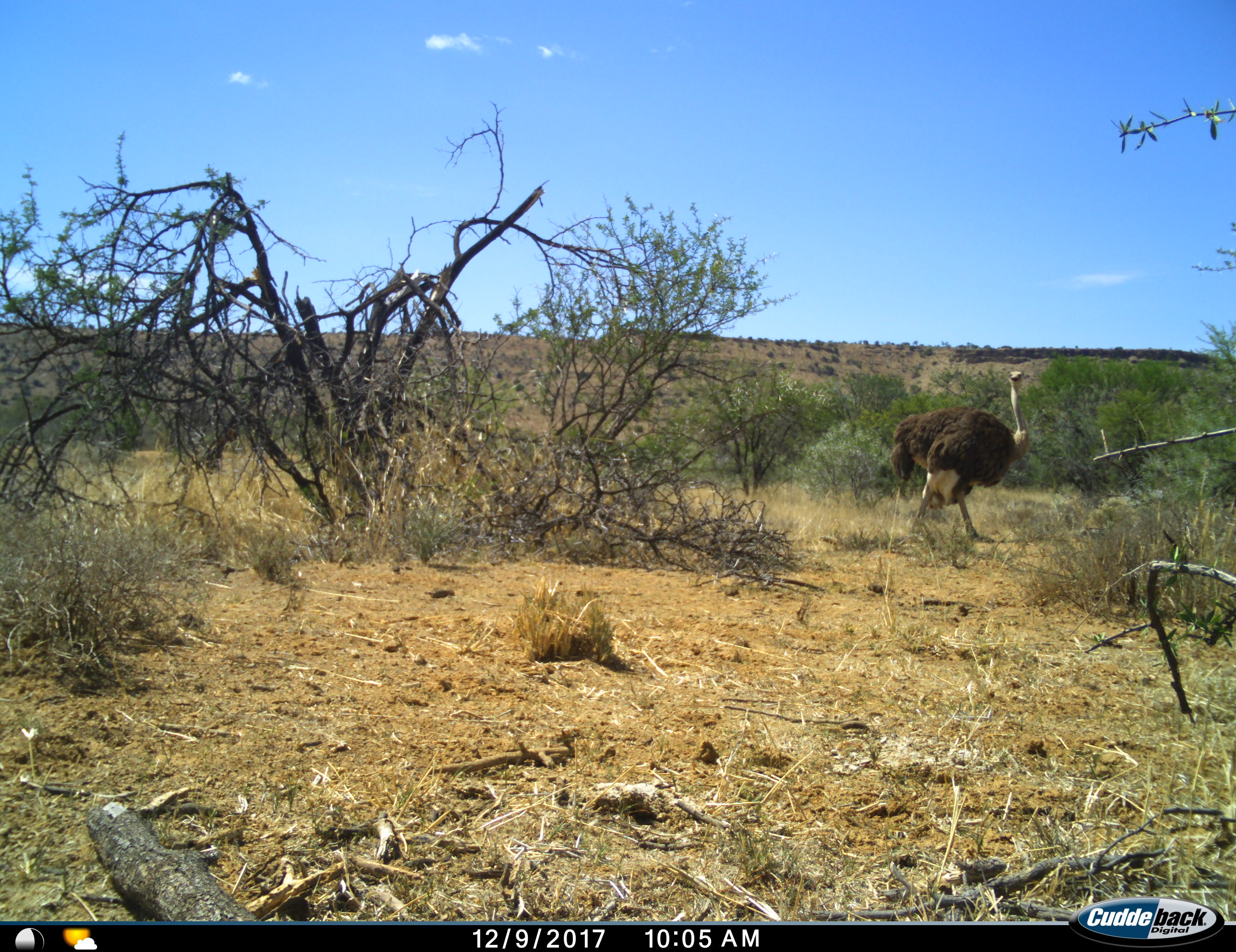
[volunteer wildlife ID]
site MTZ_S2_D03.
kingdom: Animalia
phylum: Chordata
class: Aves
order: Struthioniformes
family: Struthionidae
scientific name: Struthionidae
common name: ostrich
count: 1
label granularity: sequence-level